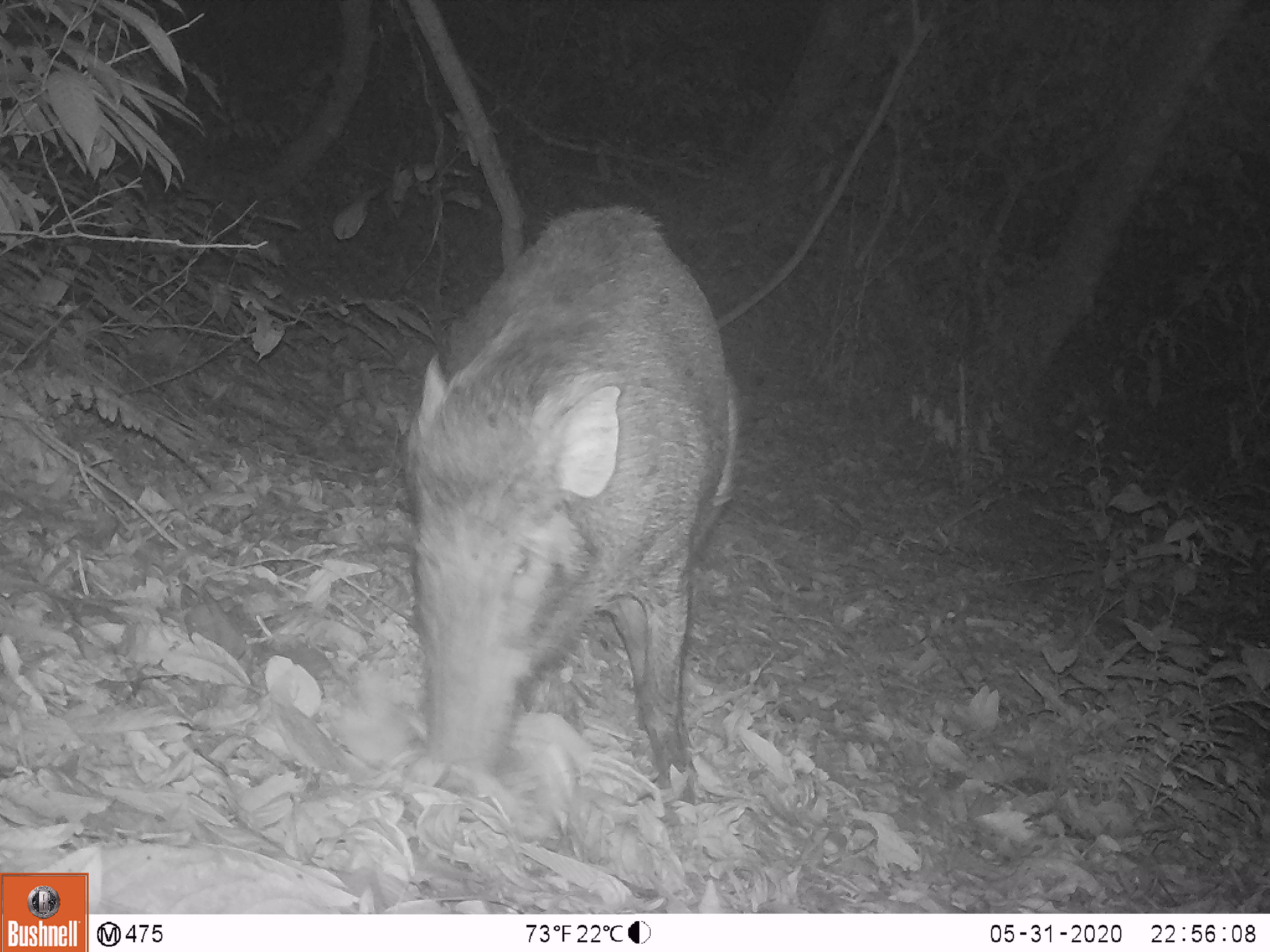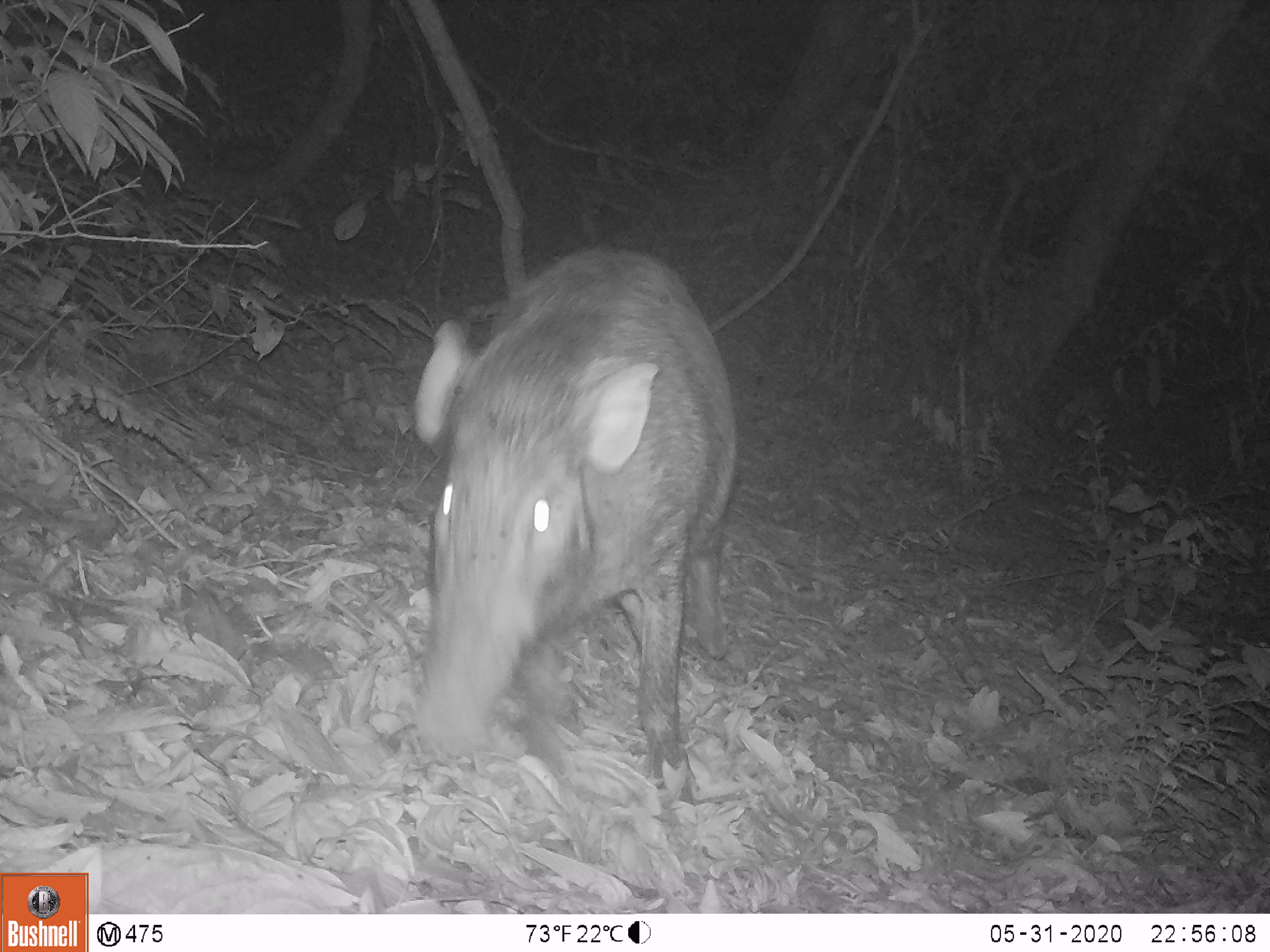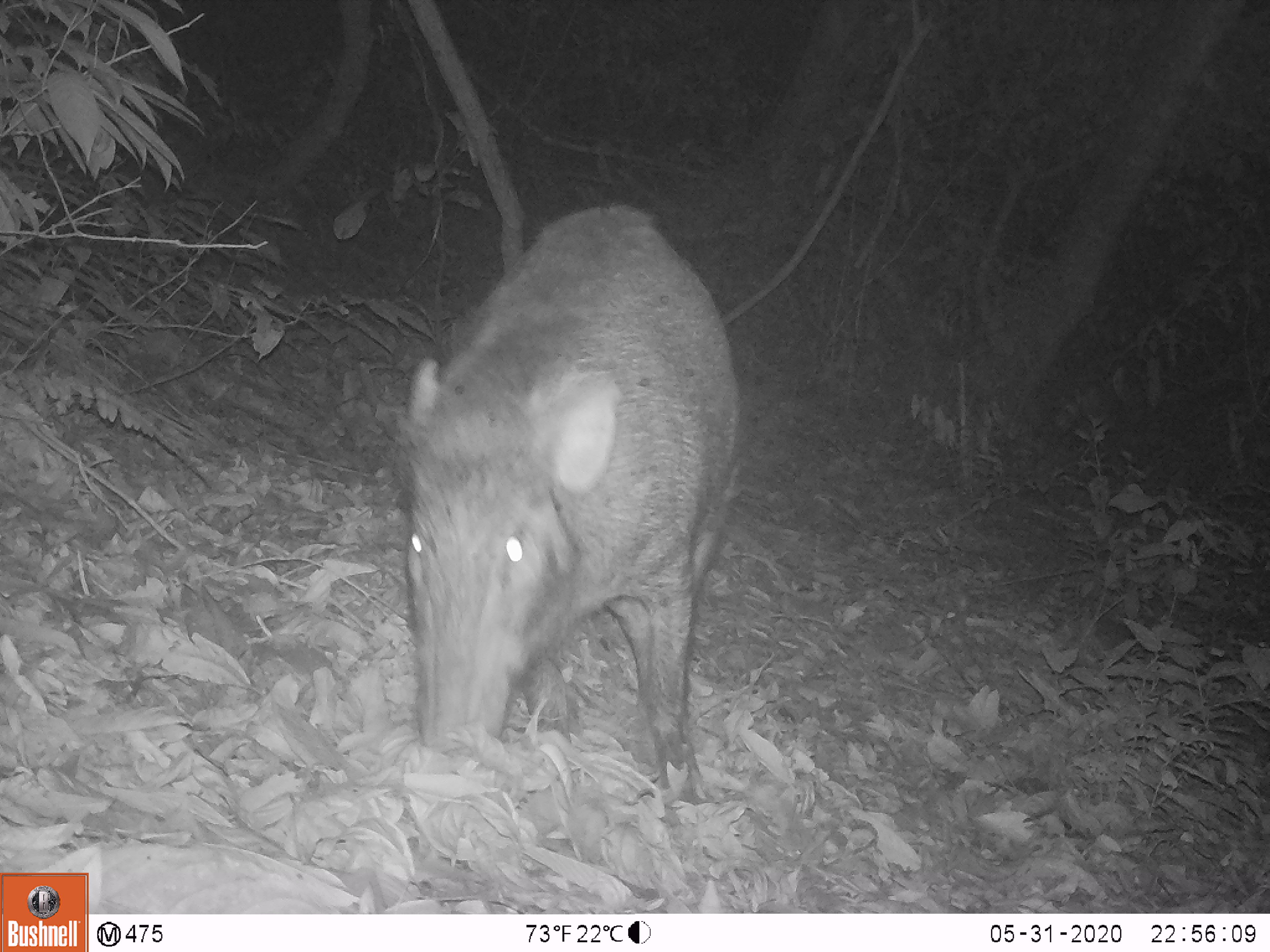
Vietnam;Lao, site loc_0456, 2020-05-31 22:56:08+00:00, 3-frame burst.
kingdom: Animalia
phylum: Chordata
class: Mammalia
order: Artiodactyla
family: Suidae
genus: Sus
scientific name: Sus scrofa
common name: eurasian wild pig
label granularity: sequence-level